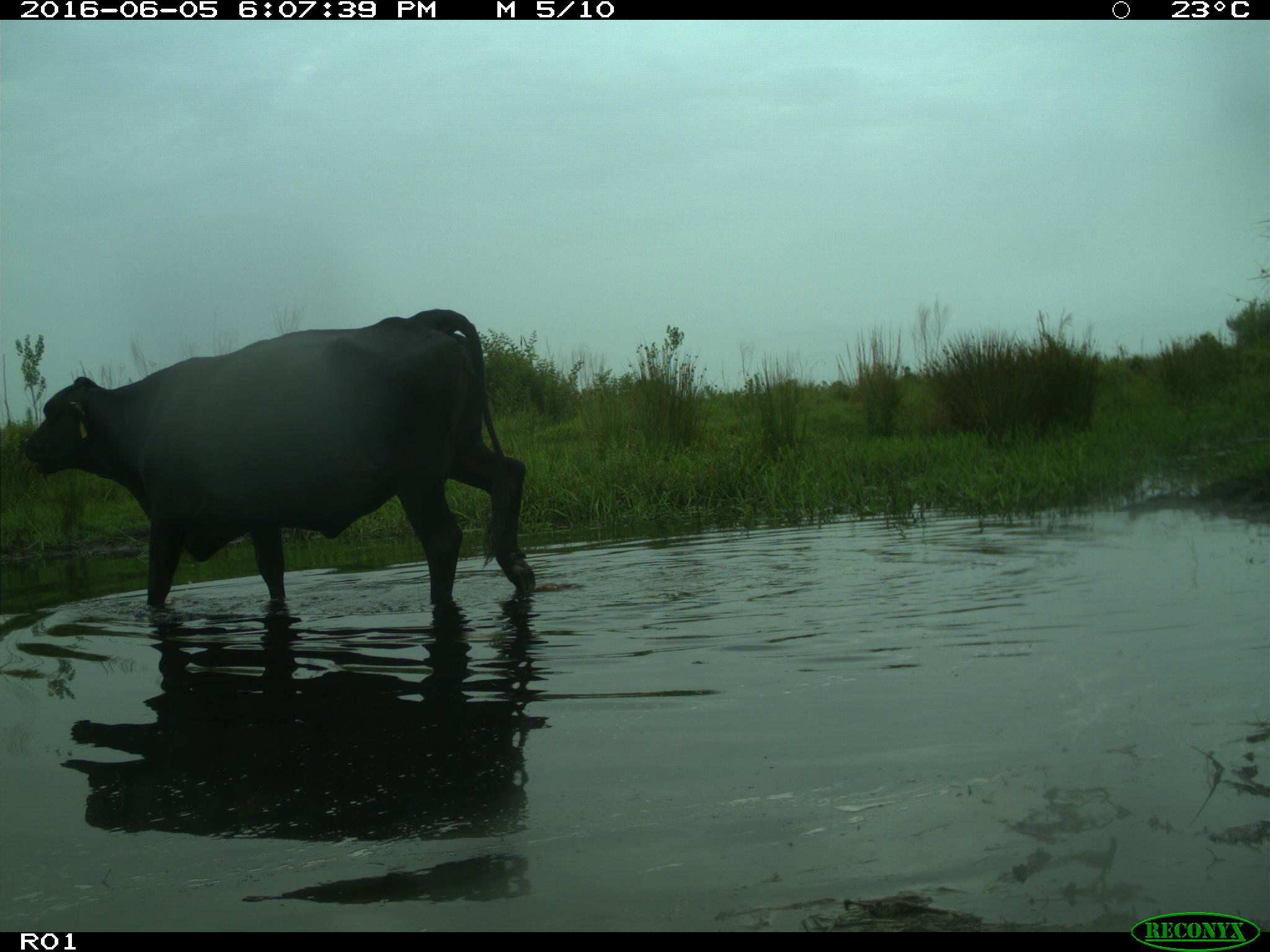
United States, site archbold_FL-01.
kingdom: Animalia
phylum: Chordata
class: Mammalia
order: Artiodactyla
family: Bovidae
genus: Bos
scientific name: Bos taurus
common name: domestic cow